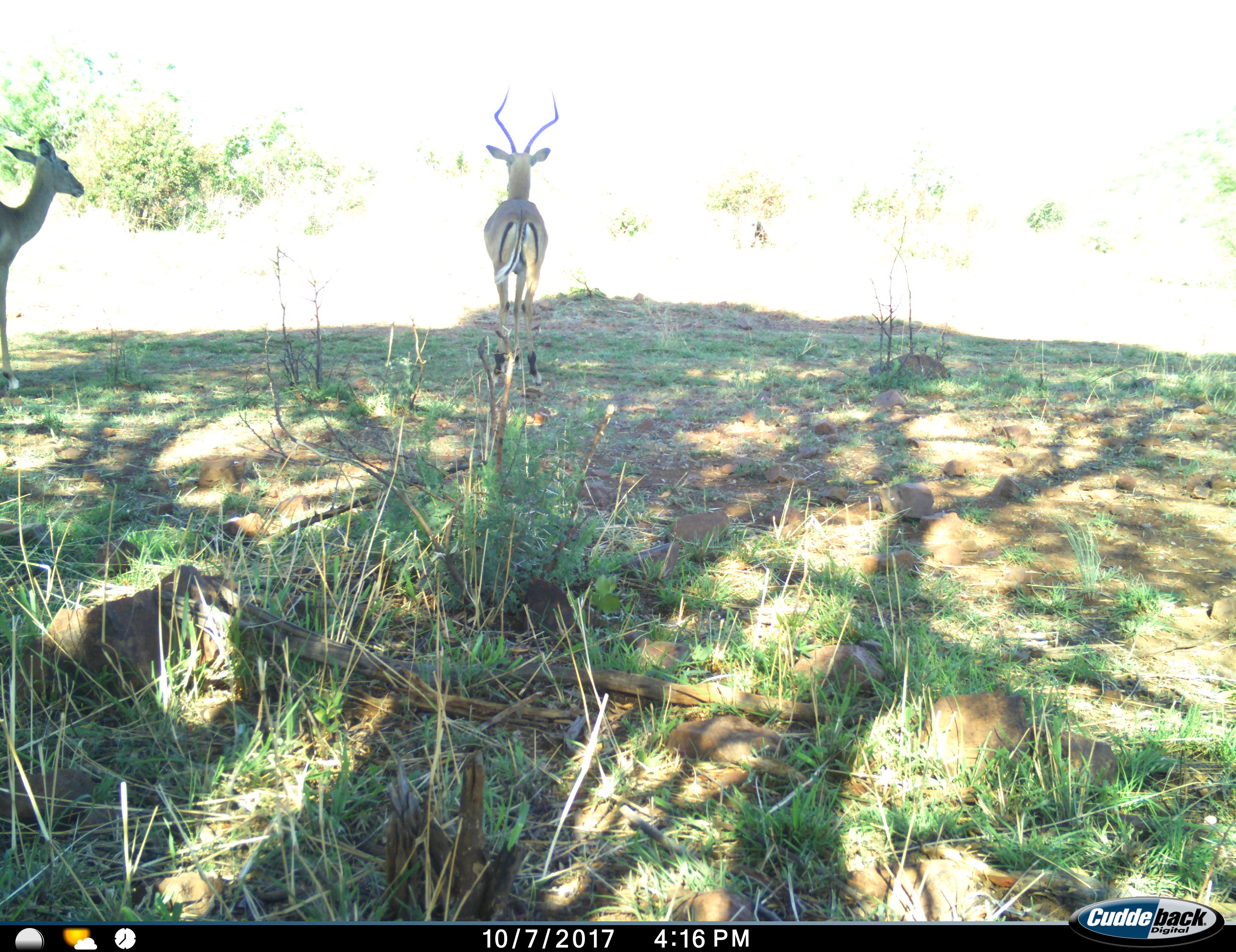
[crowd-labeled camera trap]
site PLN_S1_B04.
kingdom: Animalia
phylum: Chordata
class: Mammalia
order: Artiodactyla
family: Bovidae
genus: Aepyceros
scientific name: Aepyceros melampus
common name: impala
Impala (Aepyceros melampus), count 2. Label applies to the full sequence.